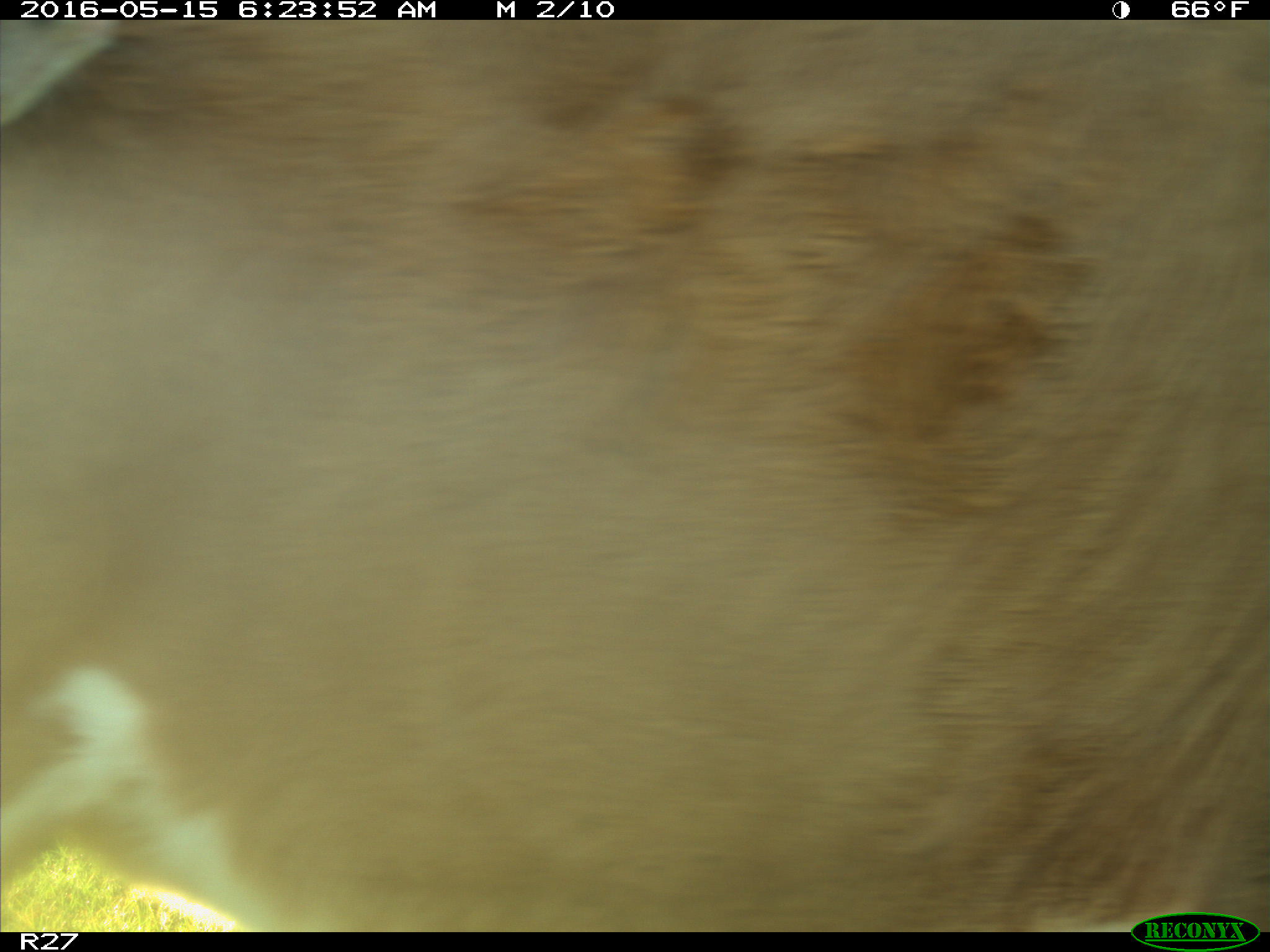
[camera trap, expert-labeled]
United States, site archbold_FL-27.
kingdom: Animalia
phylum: Chordata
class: Mammalia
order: Artiodactyla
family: Bovidae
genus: Bos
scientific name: Bos taurus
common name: domestic cow